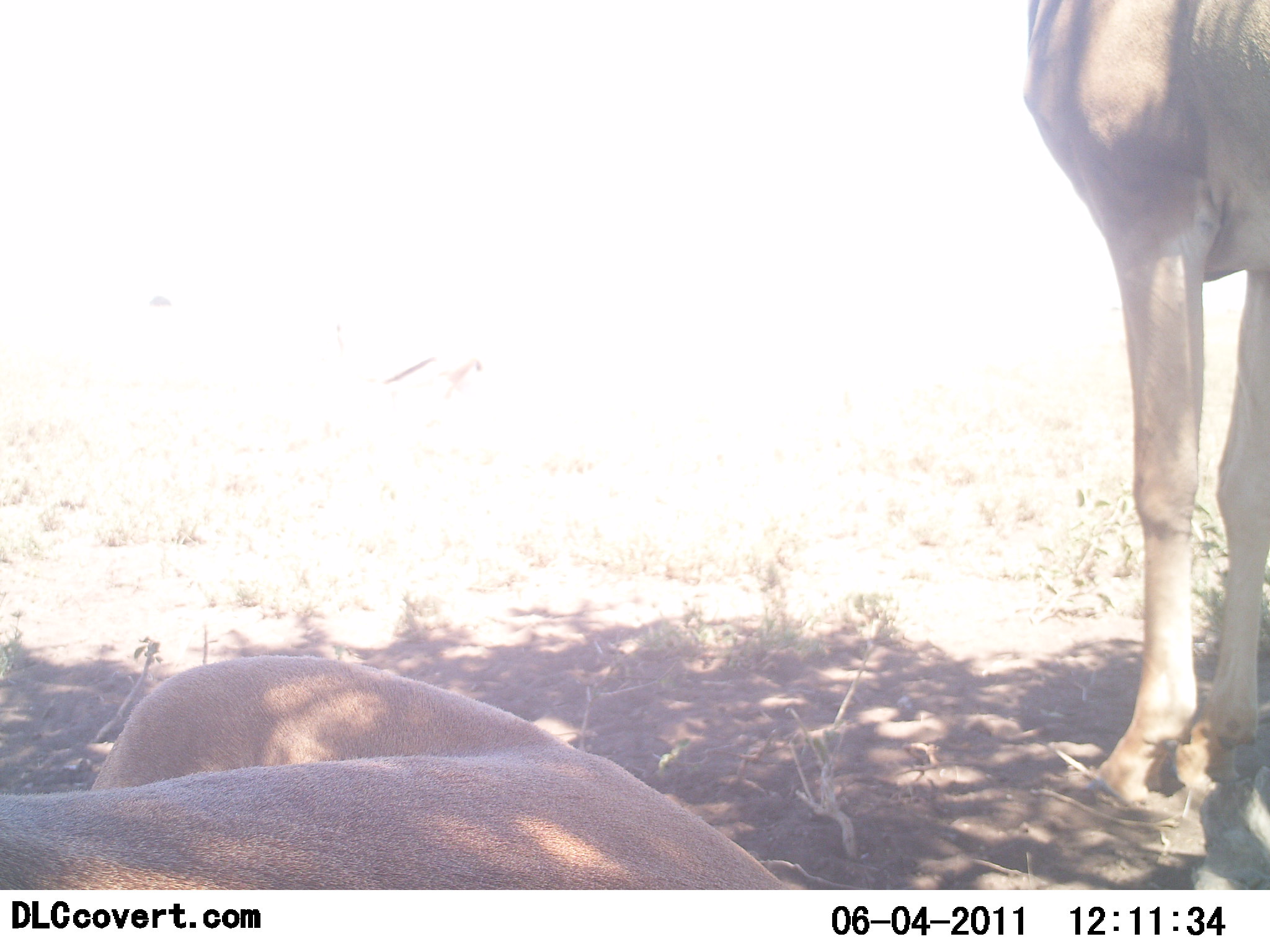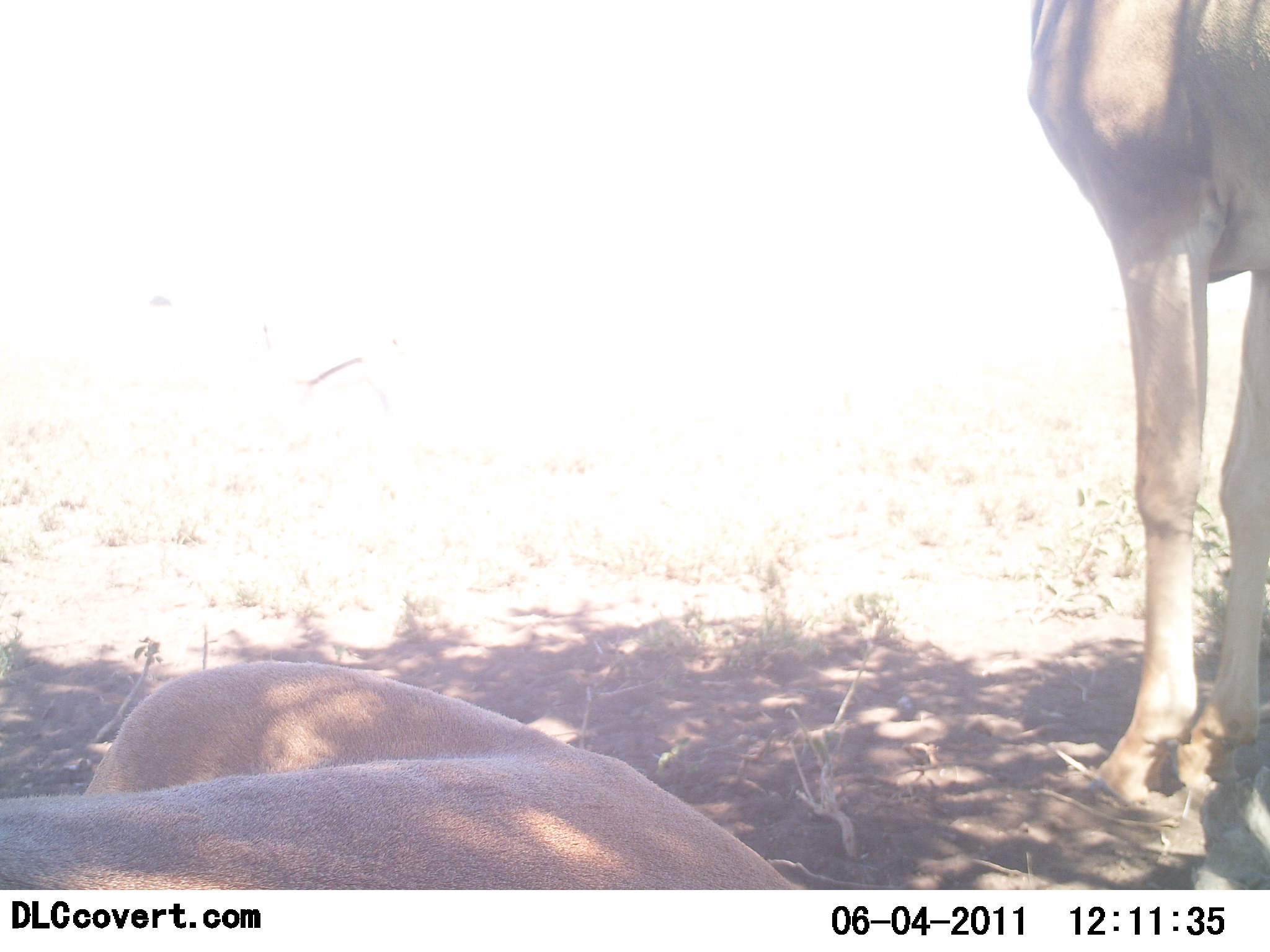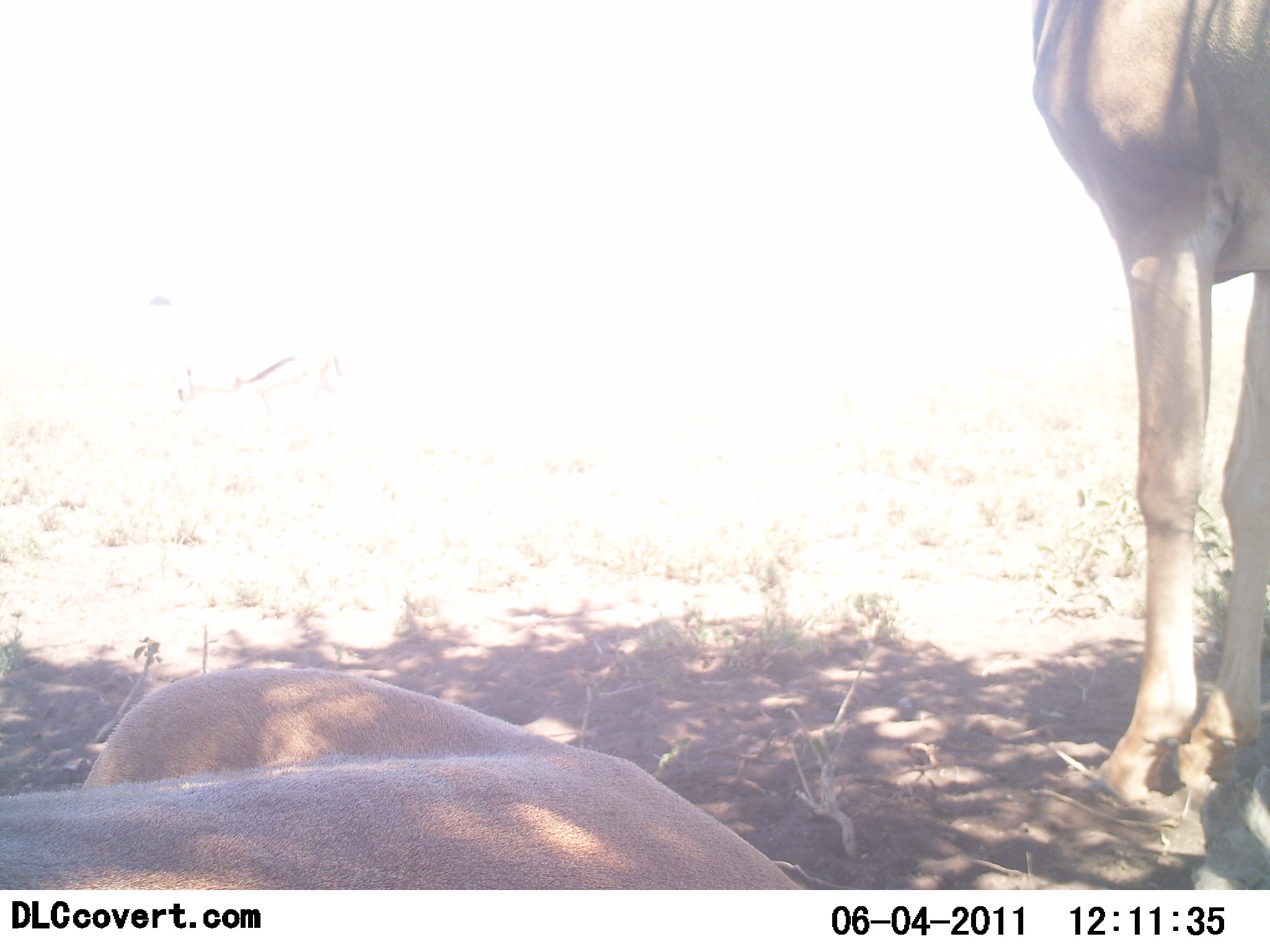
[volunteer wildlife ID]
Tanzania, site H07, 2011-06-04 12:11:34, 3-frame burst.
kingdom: Animalia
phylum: Chordata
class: Mammalia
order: Artiodactyla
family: Bovidae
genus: Alcelaphus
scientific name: Alcelaphus buselaphus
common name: hartebeest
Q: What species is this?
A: Hartebeest (Alcelaphus buselaphus).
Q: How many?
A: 2.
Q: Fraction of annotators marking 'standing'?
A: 73%.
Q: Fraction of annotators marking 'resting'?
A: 100%.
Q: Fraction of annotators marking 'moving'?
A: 0%.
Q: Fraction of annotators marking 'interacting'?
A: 0%.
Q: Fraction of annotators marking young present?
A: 0%.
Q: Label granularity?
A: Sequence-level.